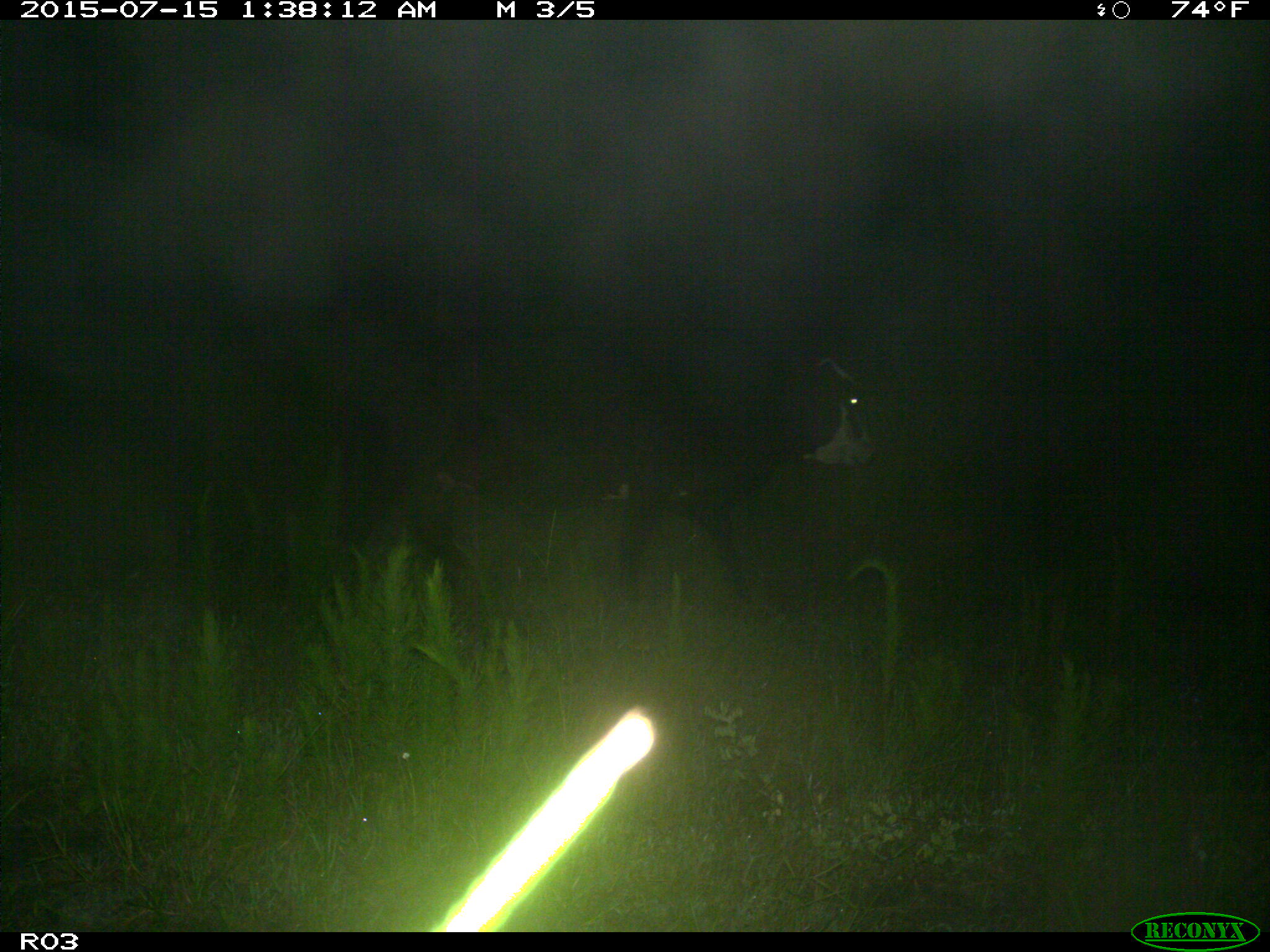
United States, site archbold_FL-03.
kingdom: Animalia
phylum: Chordata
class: Mammalia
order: Artiodactyla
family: Bovidae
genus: Bos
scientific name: Bos taurus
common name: domestic cow